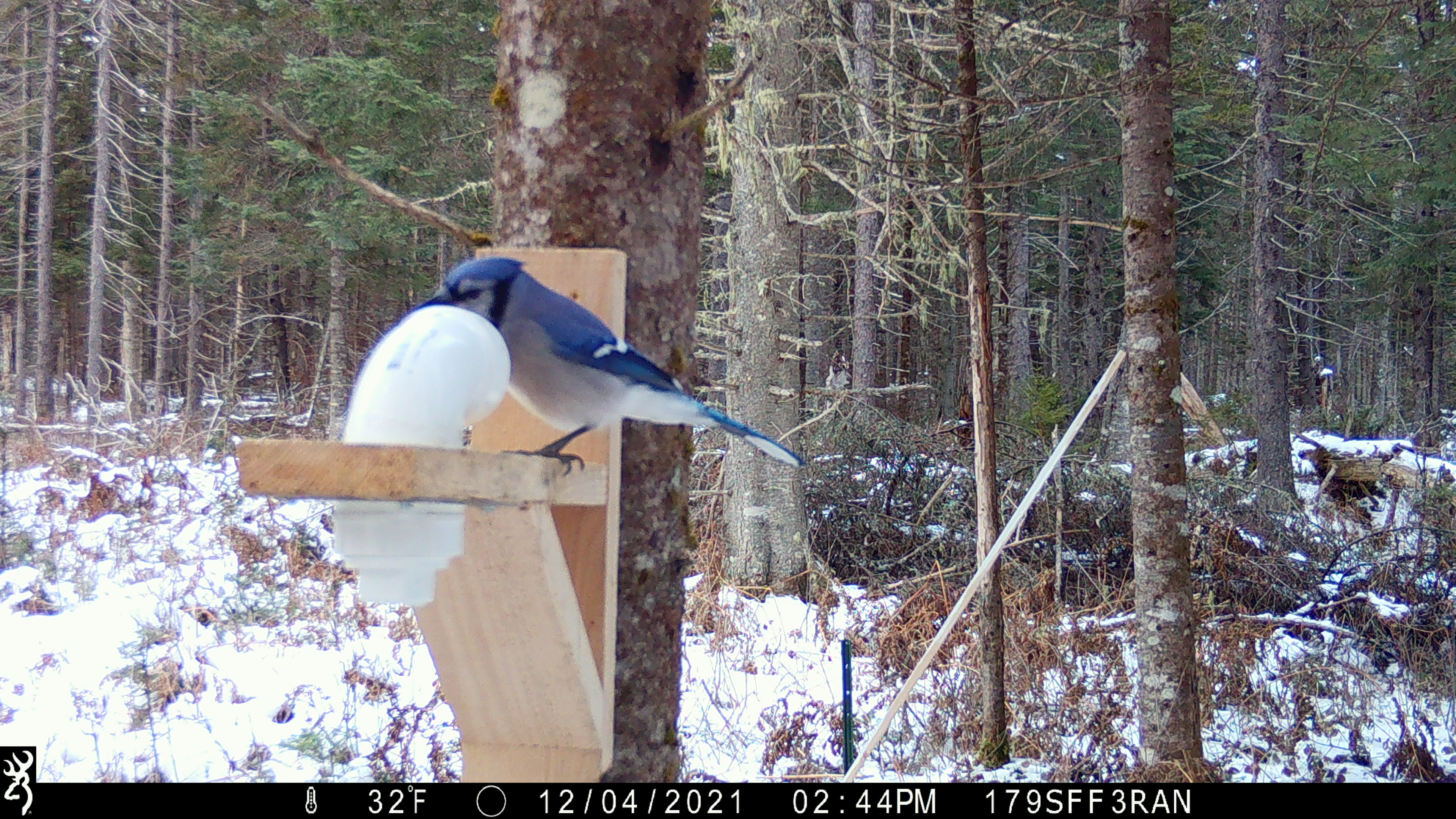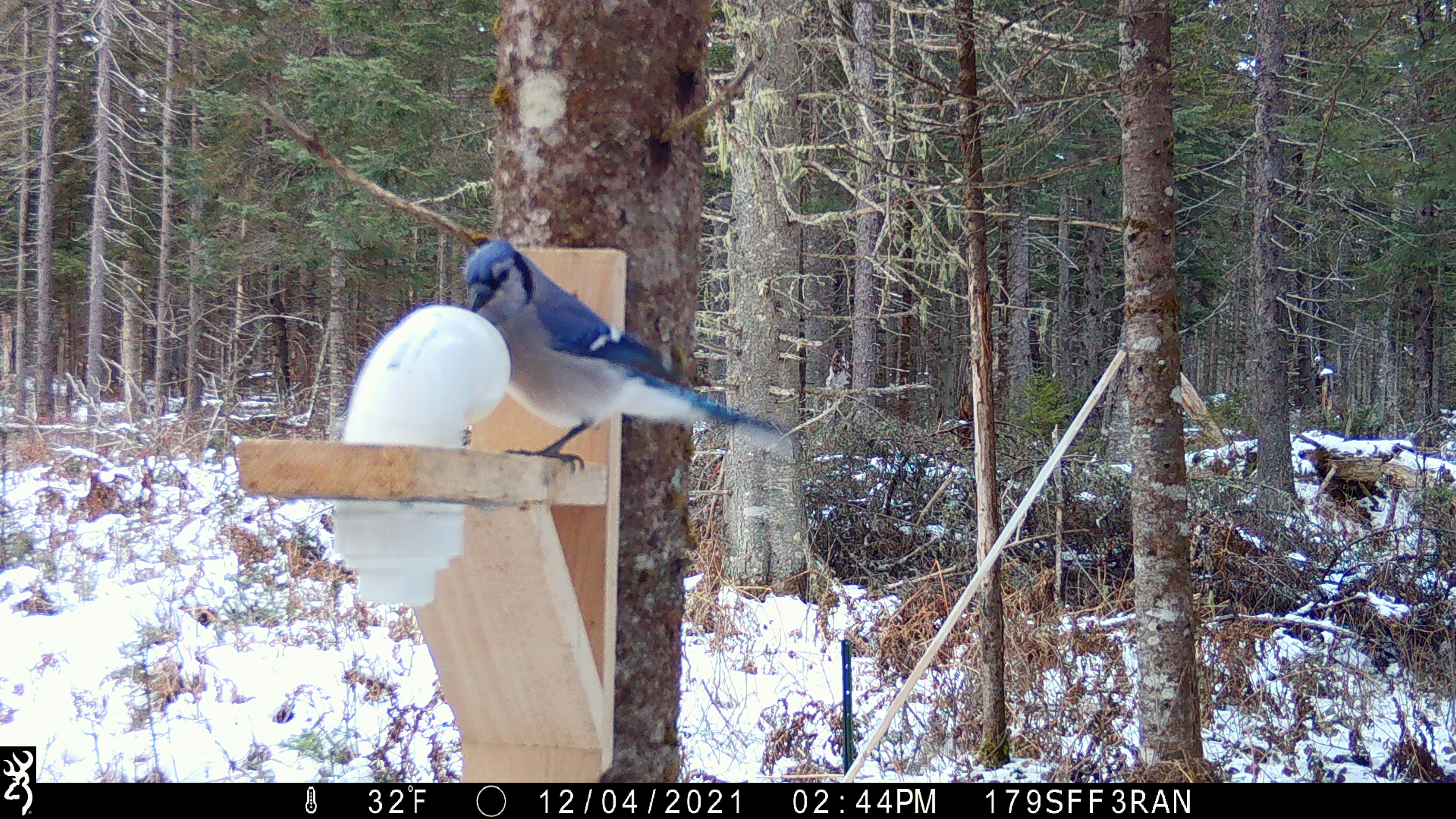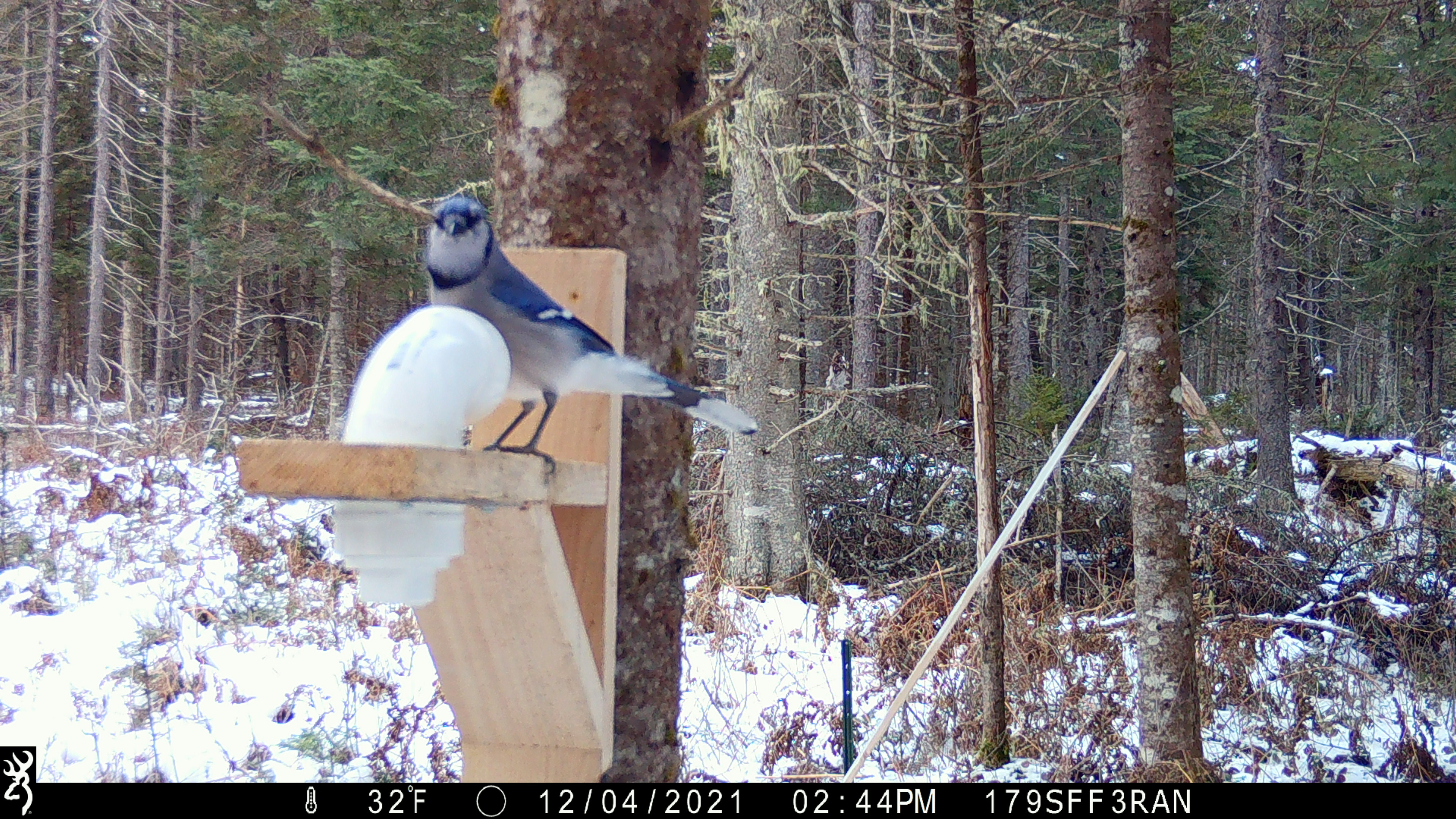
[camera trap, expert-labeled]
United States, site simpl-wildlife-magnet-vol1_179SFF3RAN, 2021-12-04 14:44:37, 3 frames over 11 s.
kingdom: Animalia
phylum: Chordata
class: Aves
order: Passeriformes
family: Corvidae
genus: Cyanocitta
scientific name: Cyanocitta cristata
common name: blue jay